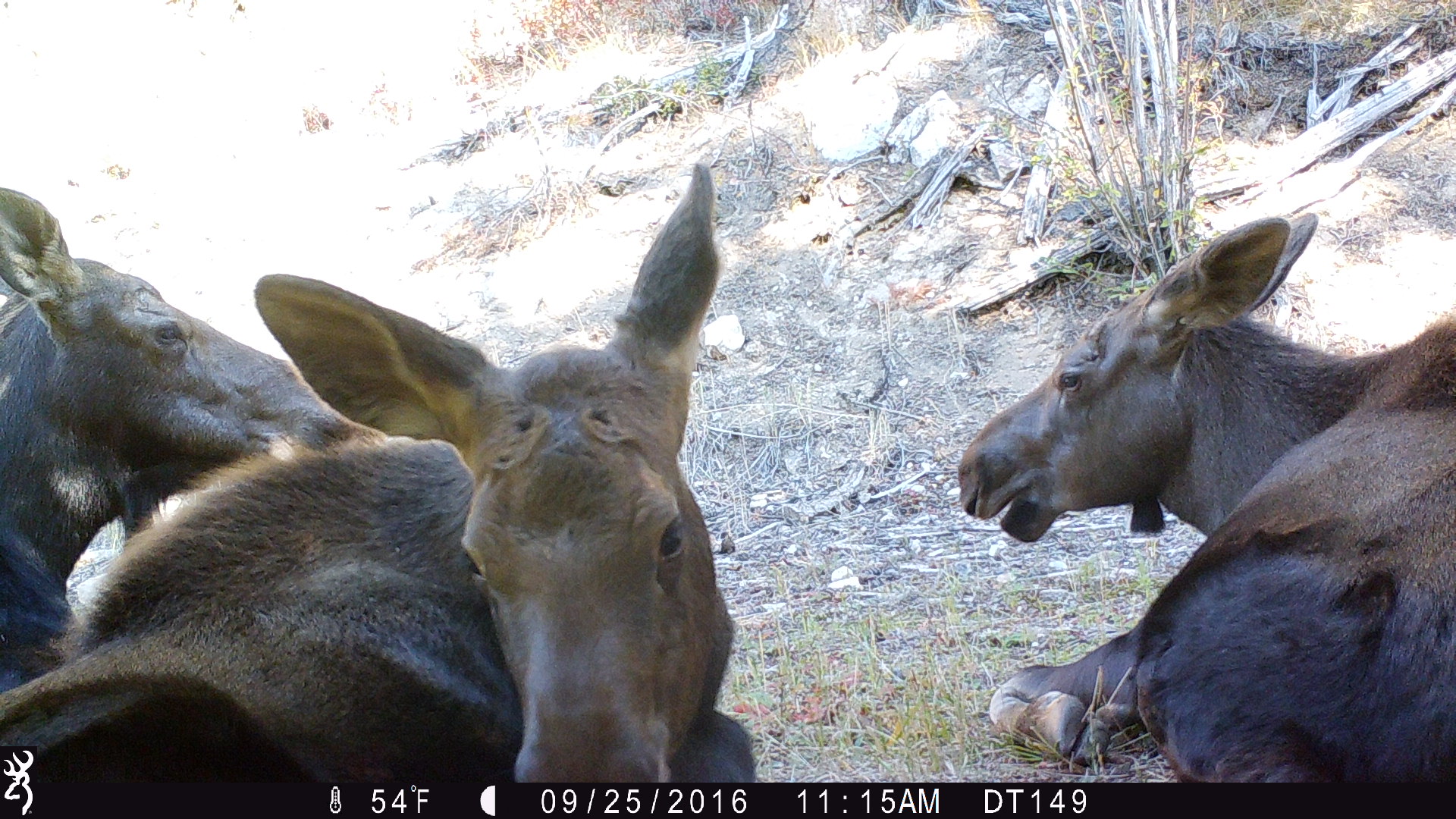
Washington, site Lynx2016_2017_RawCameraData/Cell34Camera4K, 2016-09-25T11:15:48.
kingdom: Animalia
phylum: Chordata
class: Mammalia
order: Artiodactyla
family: Cervidae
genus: Alces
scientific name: Alces alces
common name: moose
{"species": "Alces alces (moose)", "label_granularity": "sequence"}